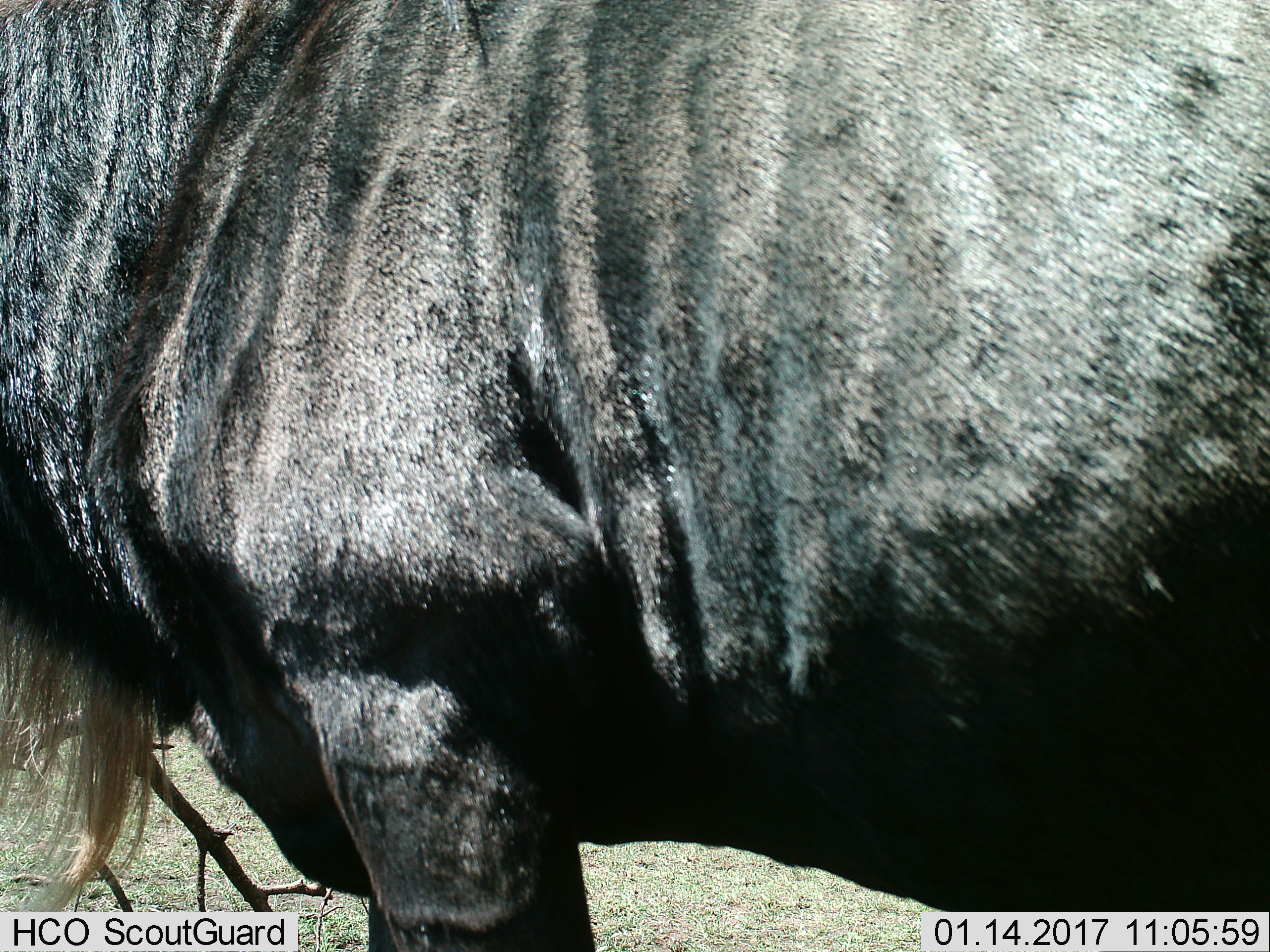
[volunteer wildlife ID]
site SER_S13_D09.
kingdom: Animalia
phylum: Chordata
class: Mammalia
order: Artiodactyla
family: Bovidae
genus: Connochaetes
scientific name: Connochaetes taurinus taurinus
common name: blue wildebeest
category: wildebeestblue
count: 1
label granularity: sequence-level